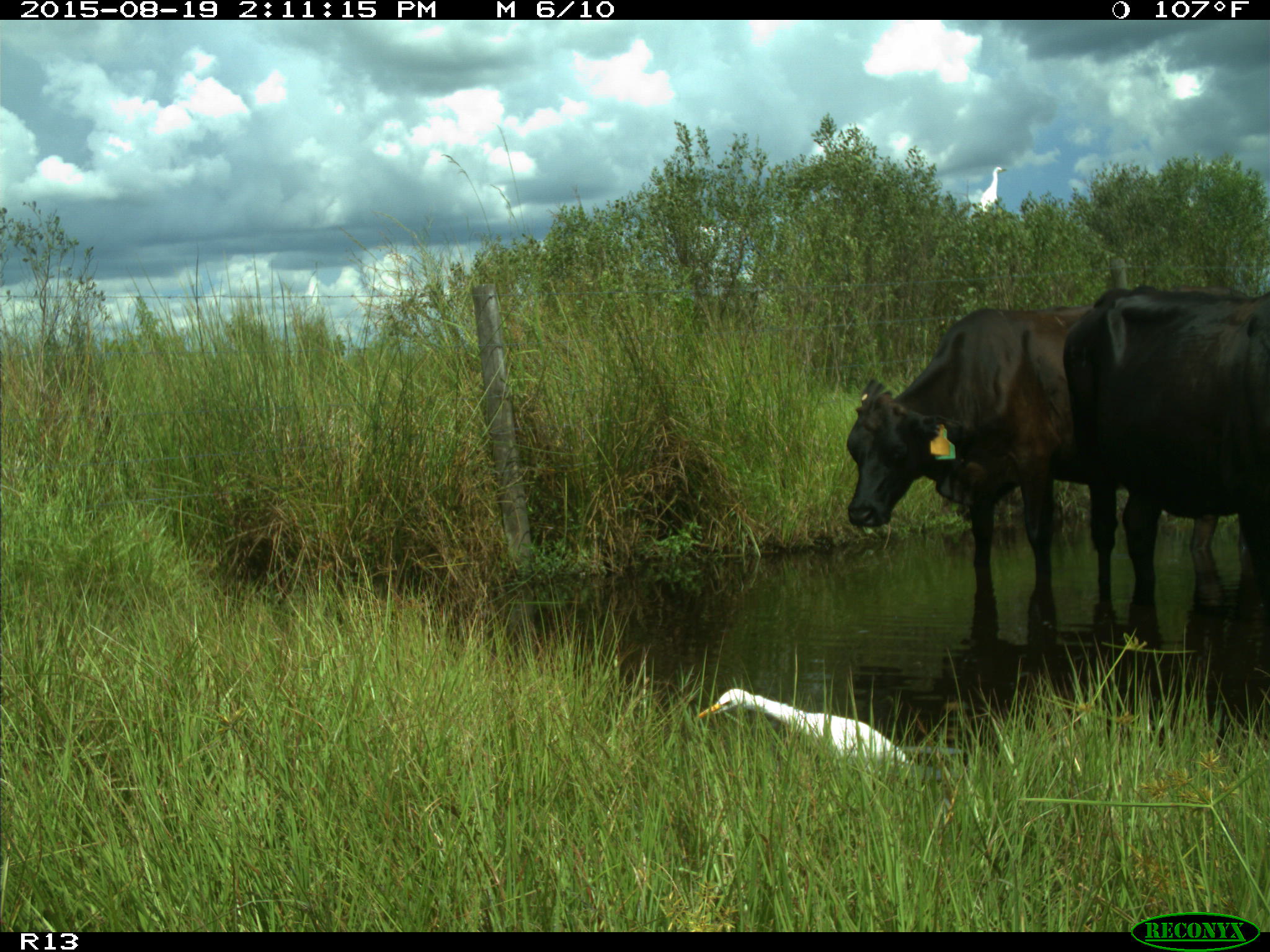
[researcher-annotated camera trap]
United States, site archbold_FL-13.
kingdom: Animalia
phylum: Chordata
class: Mammalia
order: Artiodactyla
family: Bovidae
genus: Bos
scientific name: Bos taurus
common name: domestic cow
Bos taurus (domestic cow).